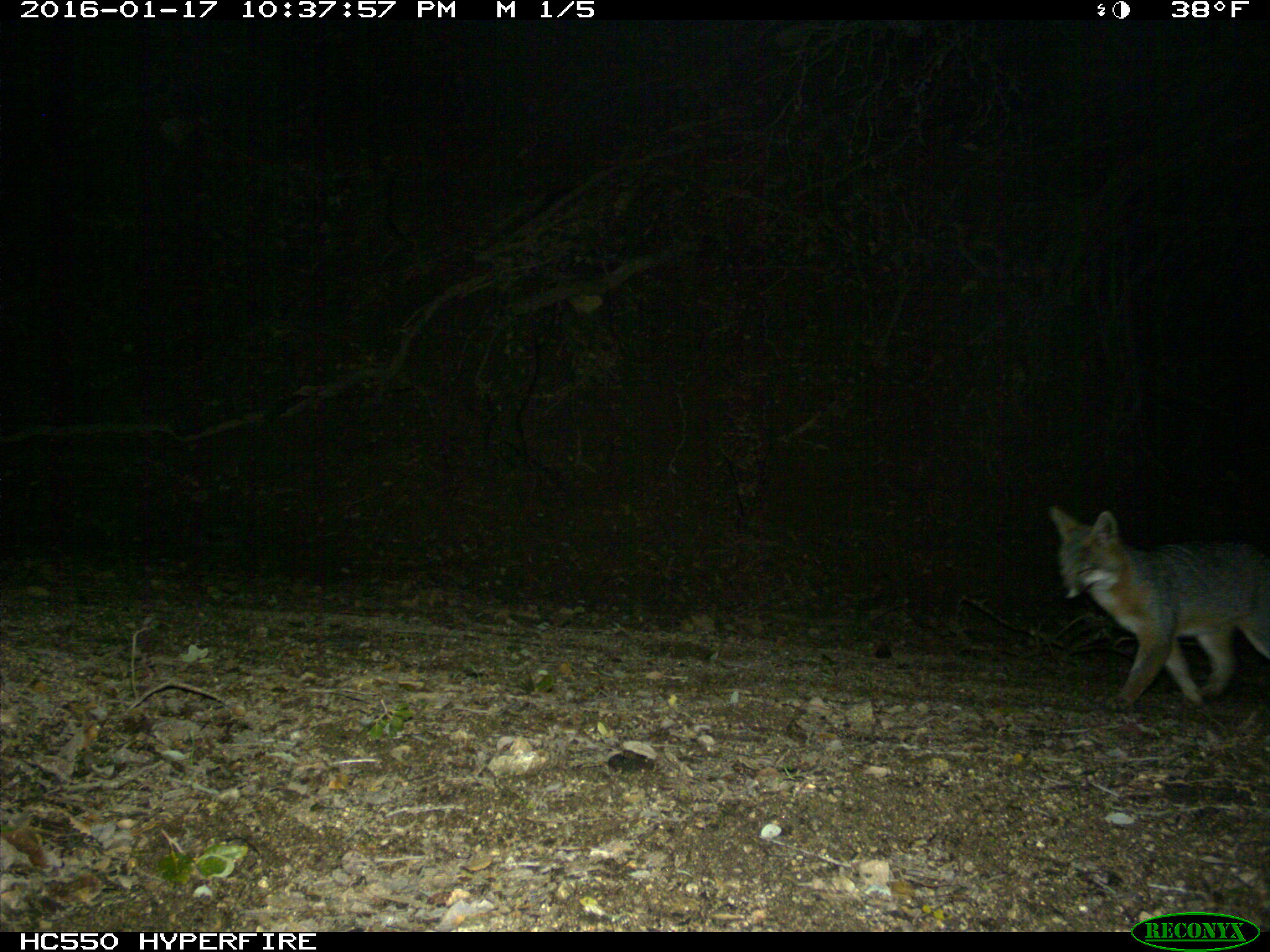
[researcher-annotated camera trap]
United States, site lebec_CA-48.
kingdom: Animalia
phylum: Chordata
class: Mammalia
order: Carnivora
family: Canidae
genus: Urocyon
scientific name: Urocyon cinereoargenteus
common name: gray fox